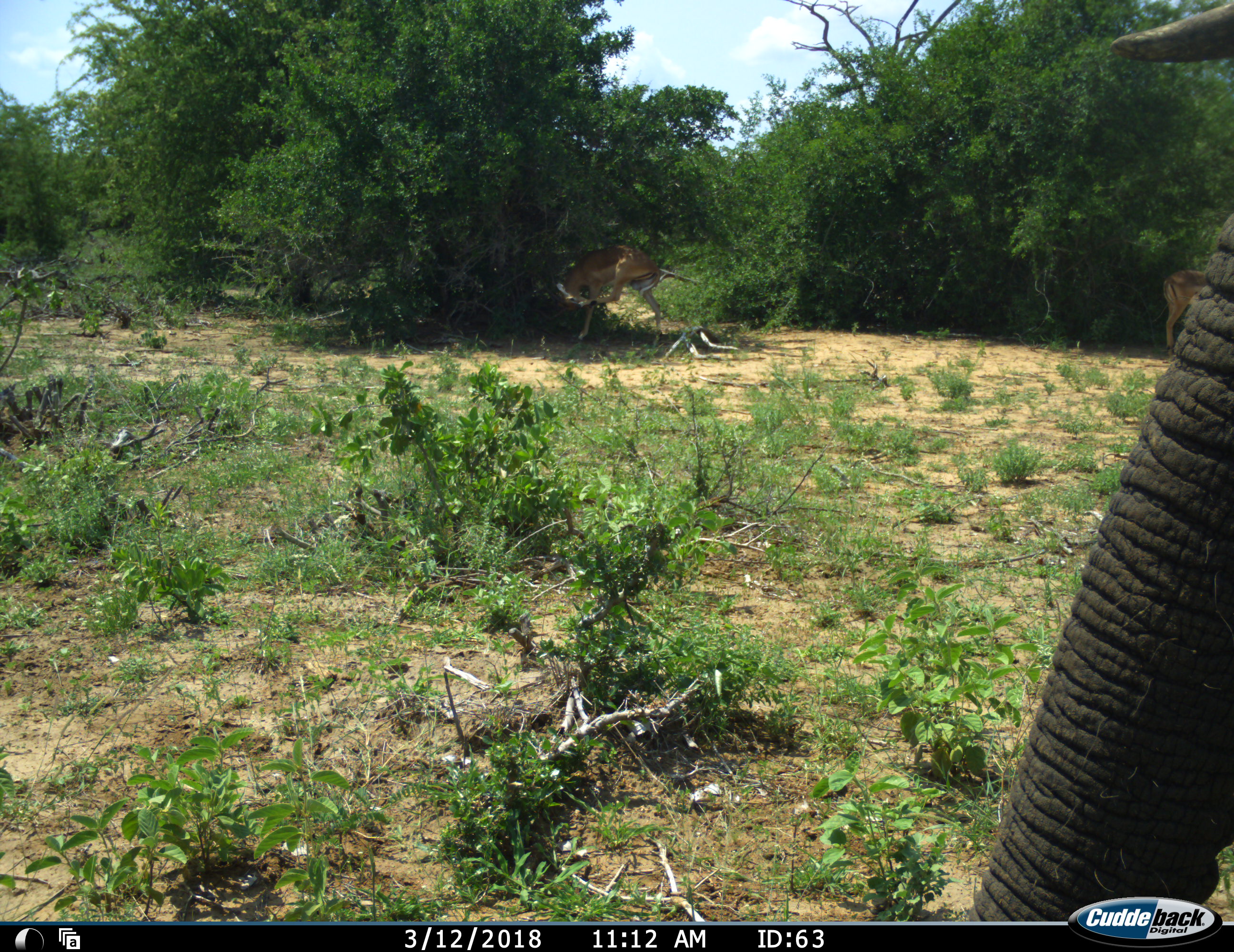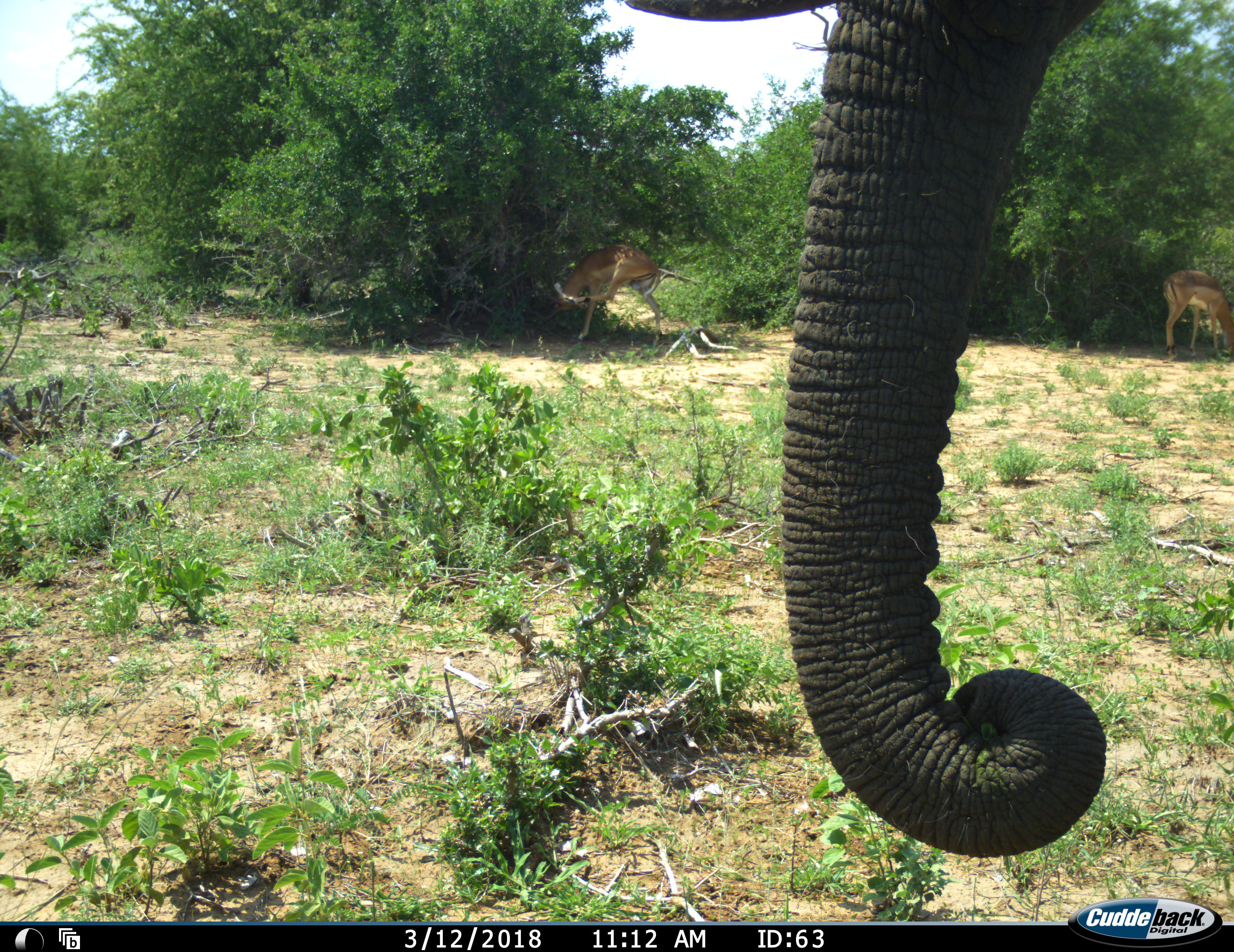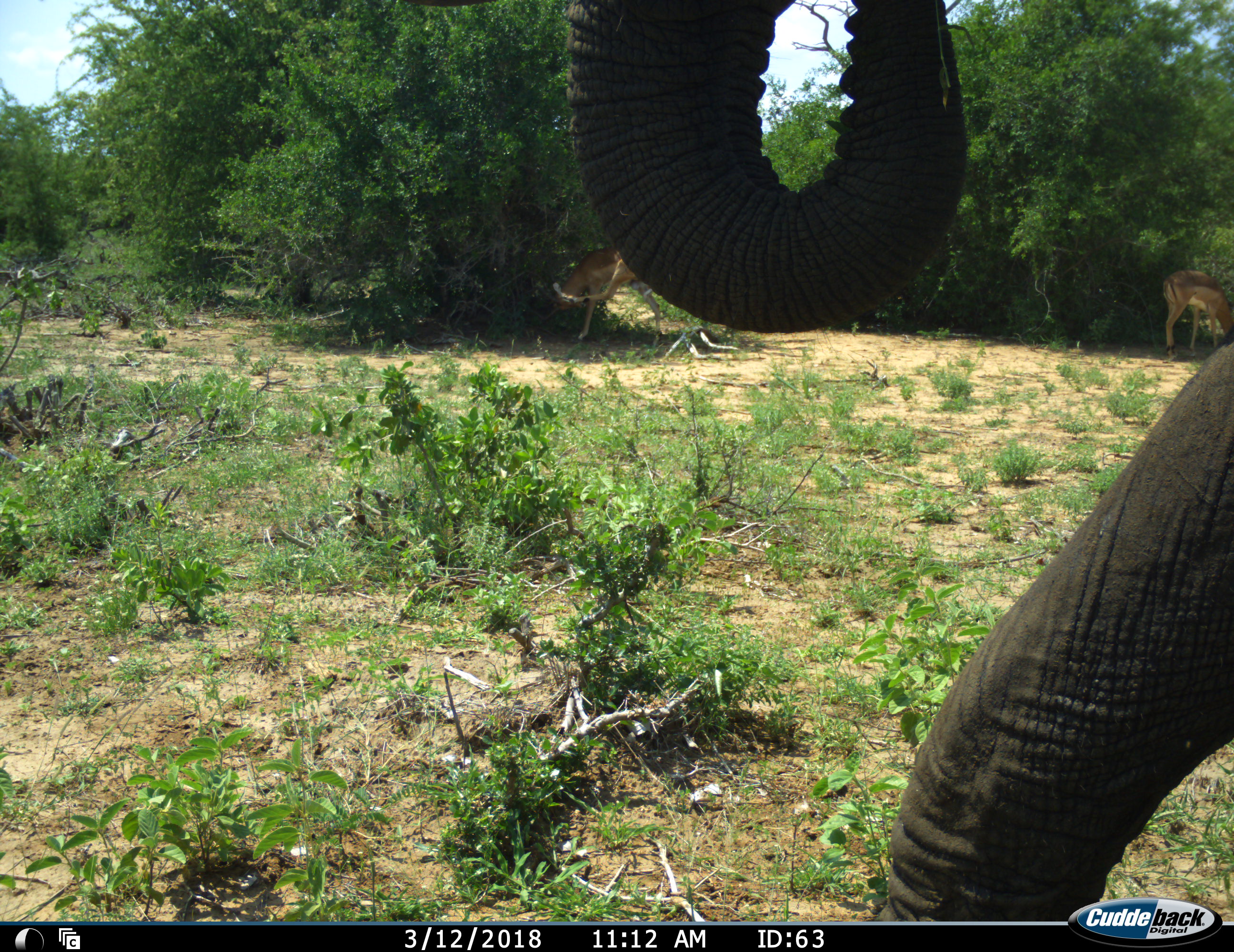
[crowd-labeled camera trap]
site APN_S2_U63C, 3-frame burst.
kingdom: Animalia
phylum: Chordata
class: Mammalia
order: Proboscidea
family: Elephantidae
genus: Loxodonta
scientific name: Loxodonta africana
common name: african bush elephant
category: elephant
Elephant (african bush elephant) (Loxodonta africana), count 1. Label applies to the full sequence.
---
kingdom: Animalia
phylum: Chordata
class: Mammalia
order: Artiodactyla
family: Bovidae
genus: Aepyceros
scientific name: Aepyceros melampus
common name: impala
Impala (Aepyceros melampus), count 2. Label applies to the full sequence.